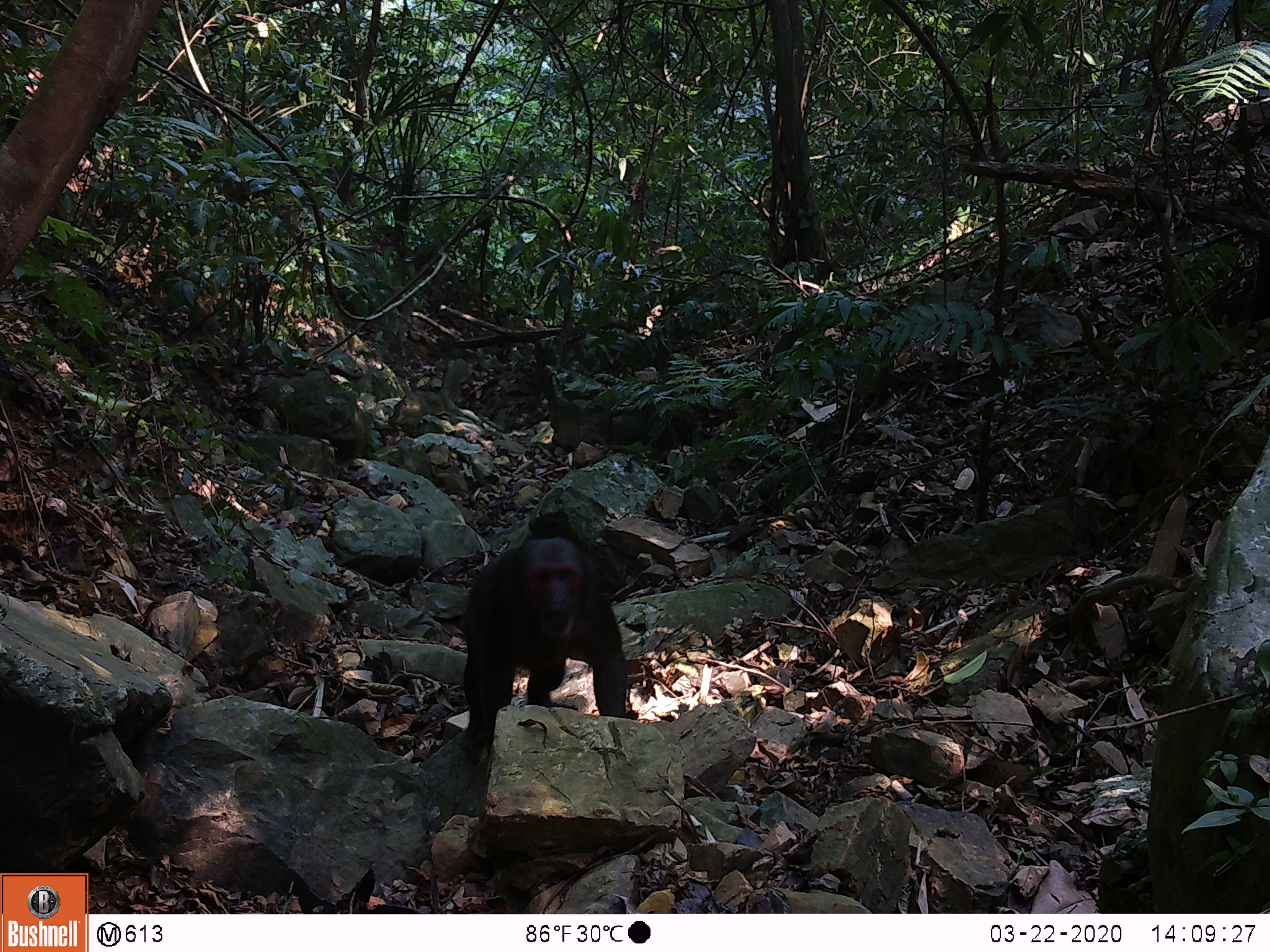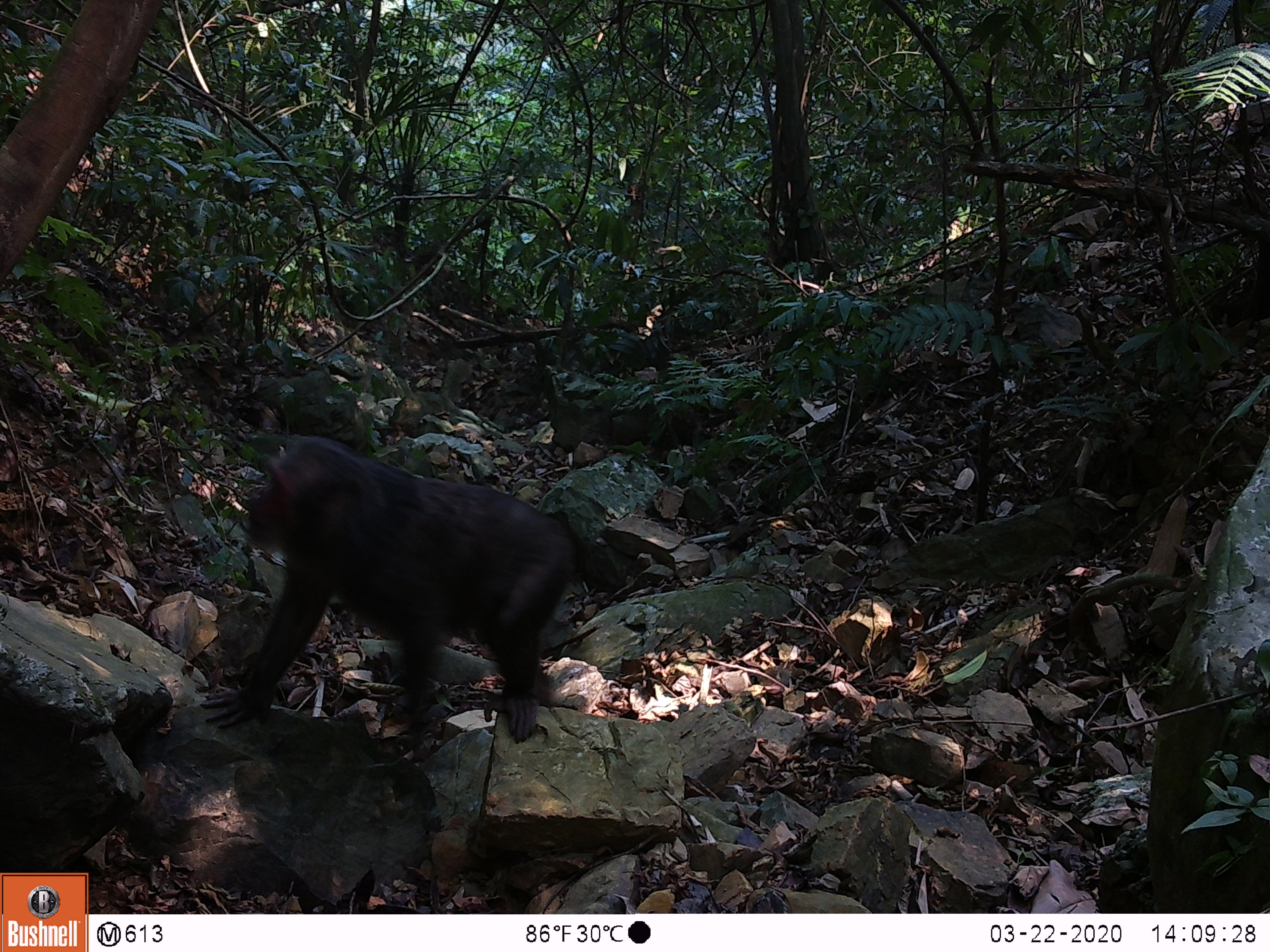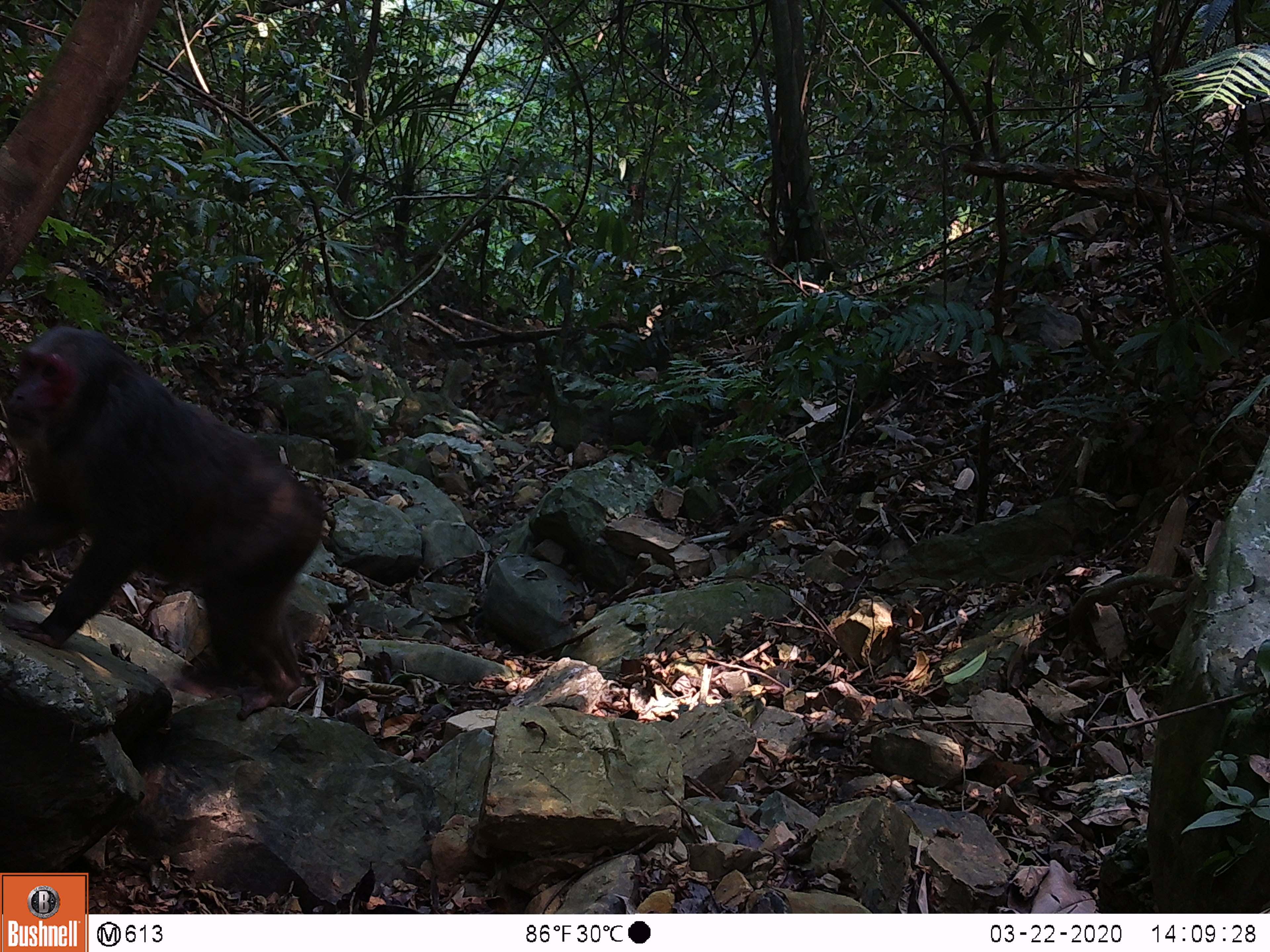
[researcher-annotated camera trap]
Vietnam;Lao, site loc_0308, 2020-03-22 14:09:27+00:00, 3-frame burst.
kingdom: Animalia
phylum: Chordata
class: Mammalia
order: Primates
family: Cercopithecidae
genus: Macaca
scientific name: Macaca arctoides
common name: stump-tailed macaque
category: stump tailed macaque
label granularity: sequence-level